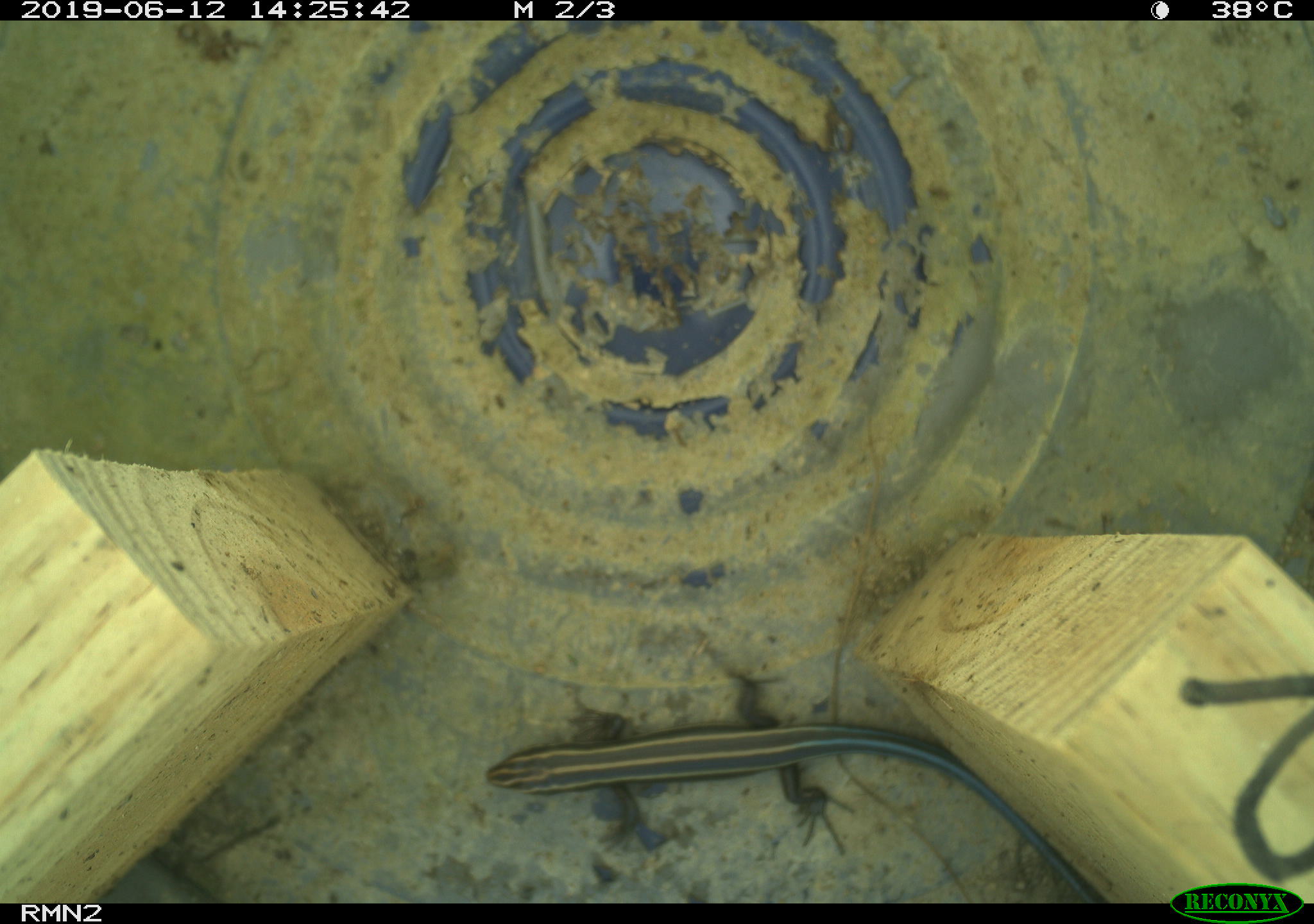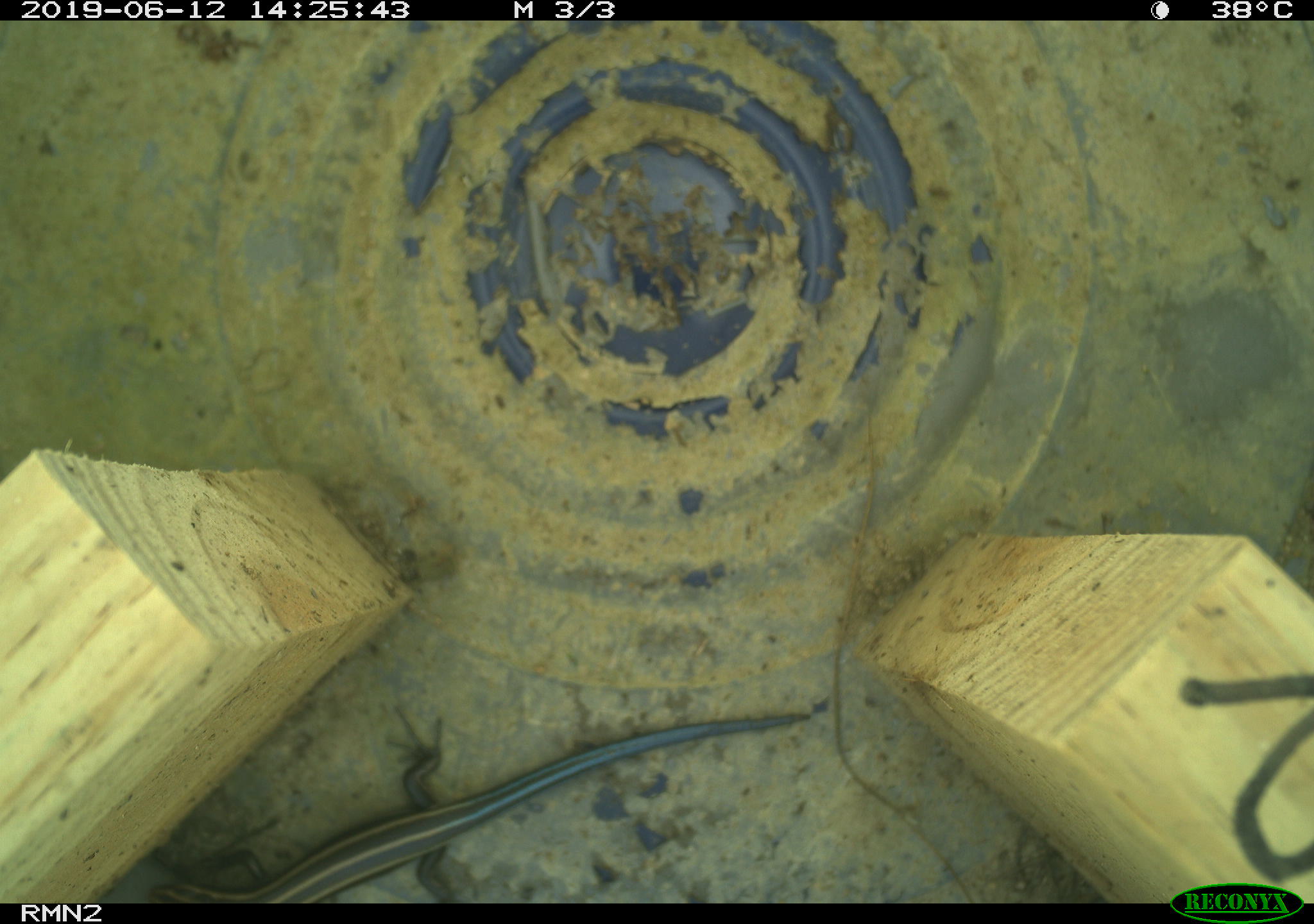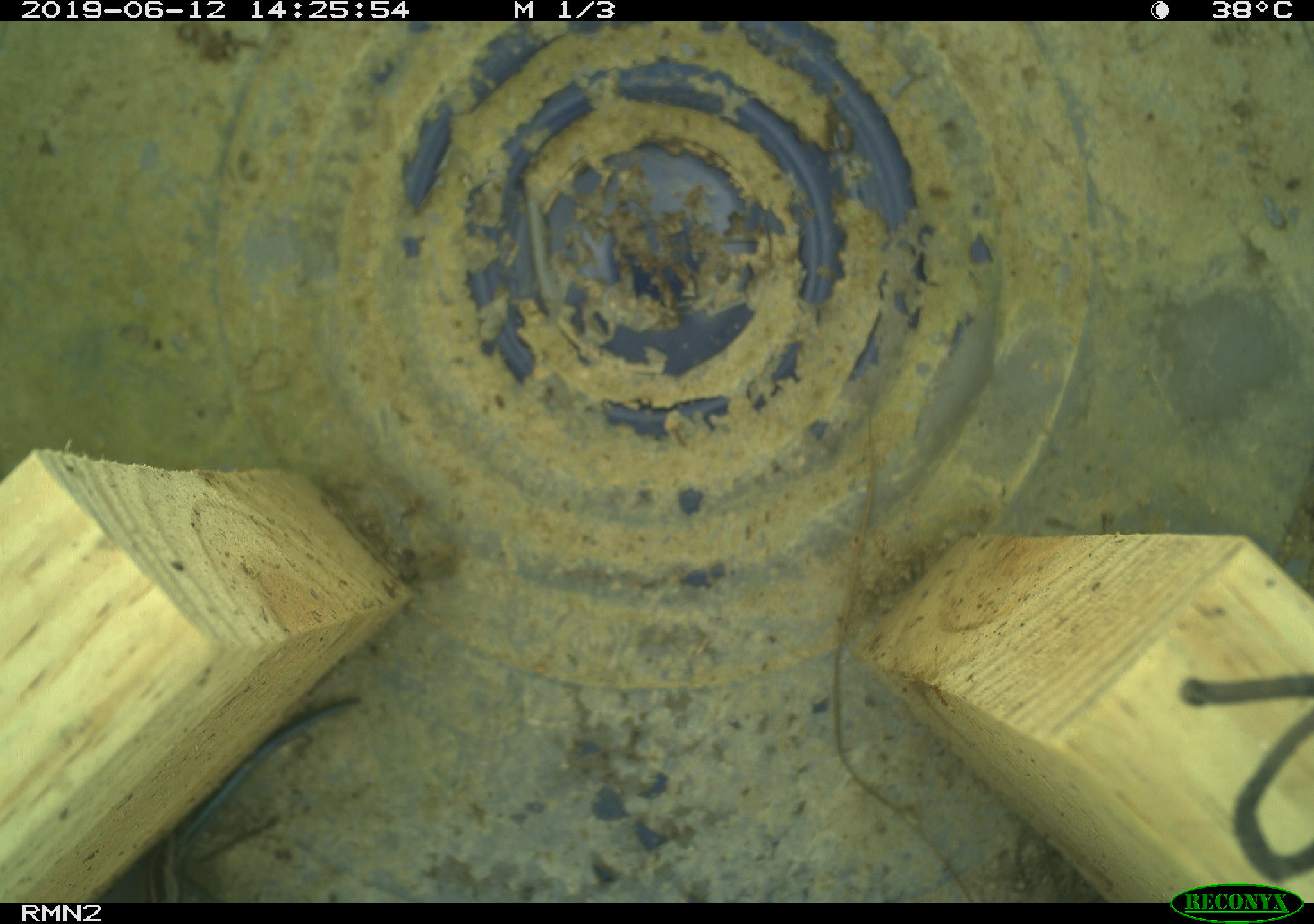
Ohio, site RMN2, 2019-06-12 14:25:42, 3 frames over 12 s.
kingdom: Animalia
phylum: Chordata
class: Reptilia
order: Squamata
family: Scincidae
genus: Plestiodon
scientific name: Plestiodon fasciatus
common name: common five-lined skink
Common five-lined skink (Plestiodon fasciatus).